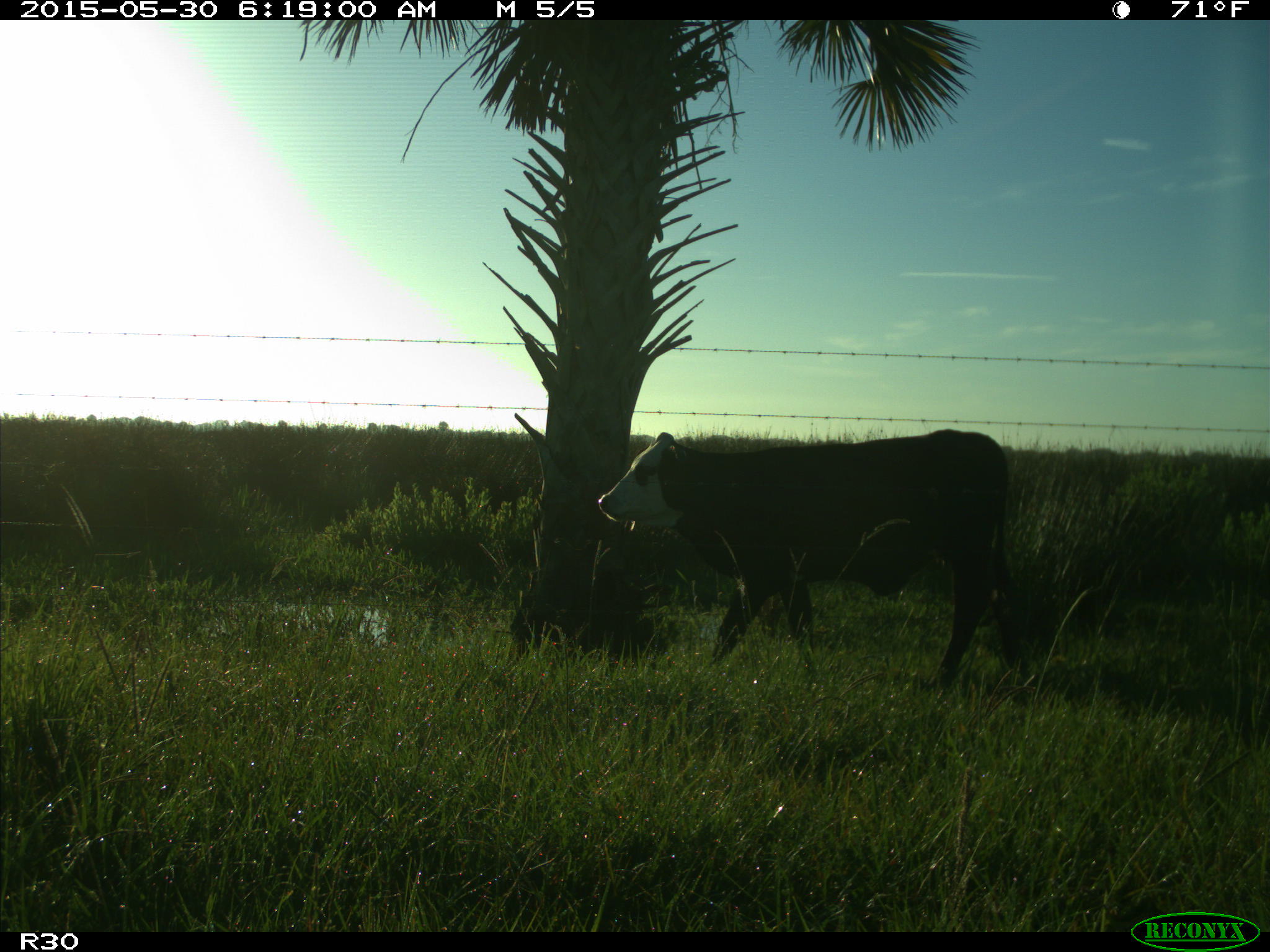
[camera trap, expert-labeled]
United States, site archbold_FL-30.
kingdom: Animalia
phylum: Chordata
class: Mammalia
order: Artiodactyla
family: Bovidae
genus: Bos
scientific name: Bos taurus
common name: domestic cow